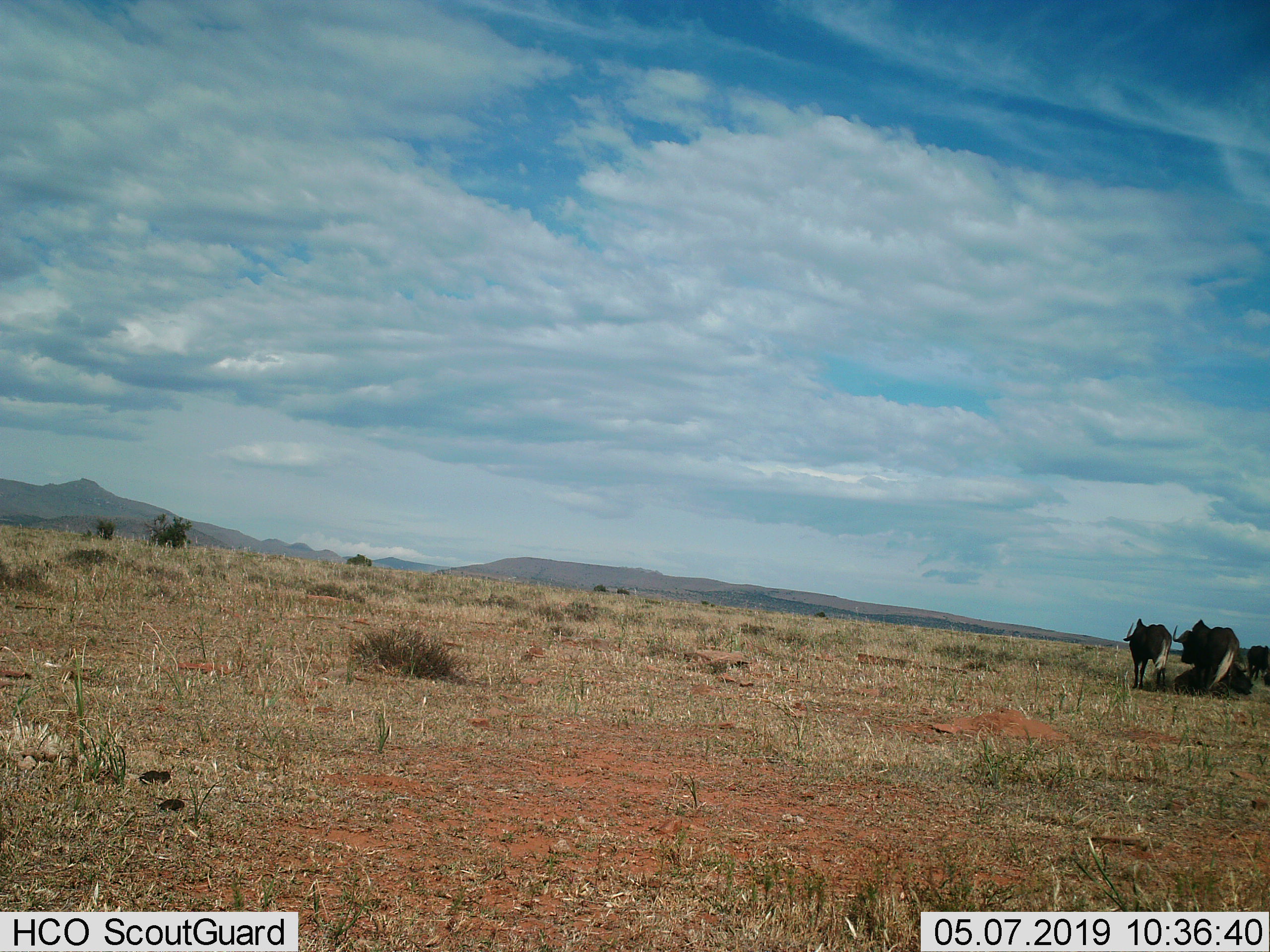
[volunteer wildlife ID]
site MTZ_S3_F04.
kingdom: Animalia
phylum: Chordata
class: Mammalia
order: Artiodactyla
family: Bovidae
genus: Connochaetes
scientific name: Connochaetes gnou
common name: black wildebeest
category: wildebeestblack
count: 3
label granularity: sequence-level